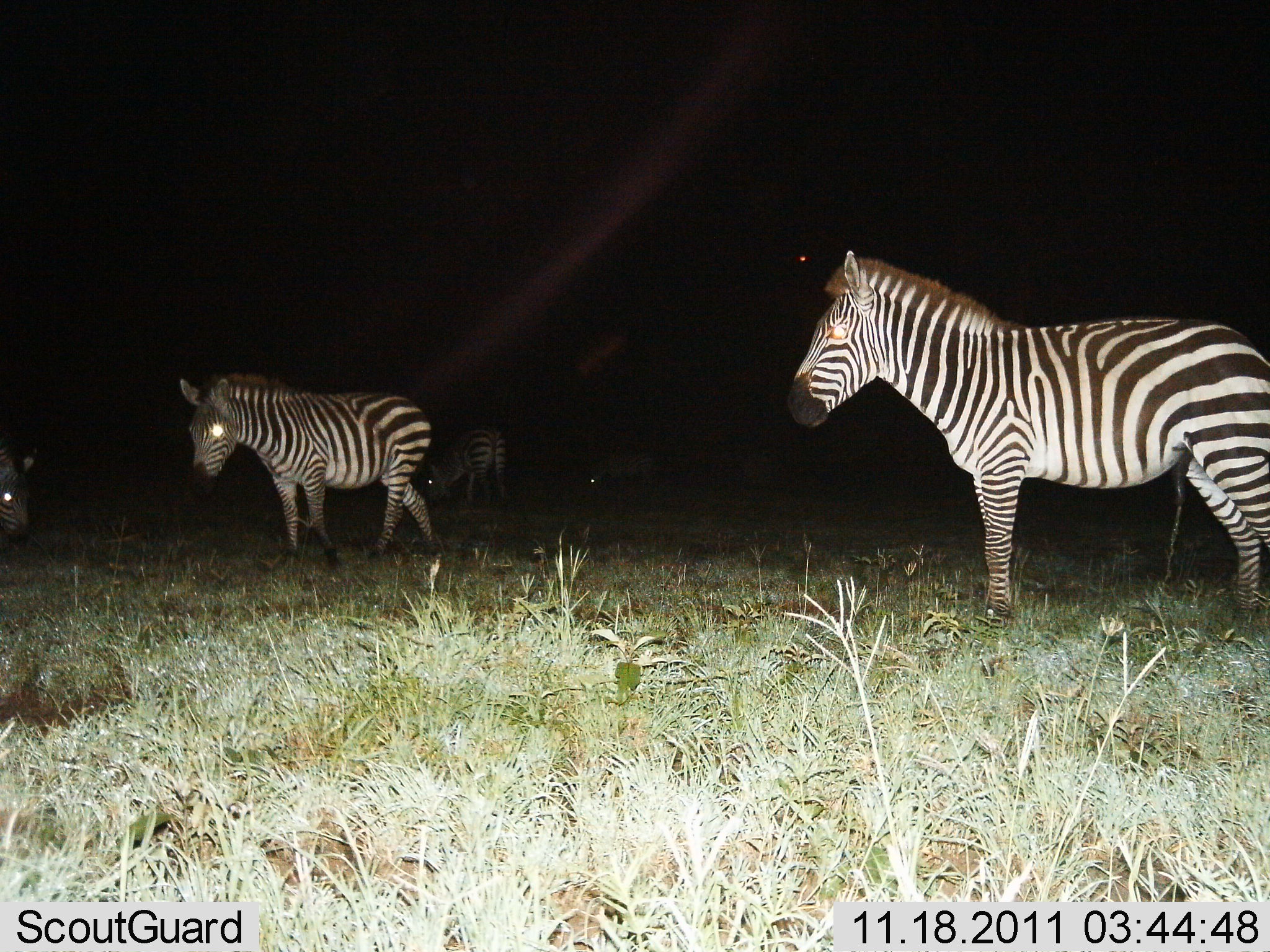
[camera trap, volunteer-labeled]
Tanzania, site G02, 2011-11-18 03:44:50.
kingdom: Animalia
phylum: Chordata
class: Mammalia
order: Perissodactyla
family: Equidae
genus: Equus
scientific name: Equus quagga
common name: plains zebra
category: zebra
Zebra (plains zebra) (Equus quagga), count 5. Behavior (volunteer vote fractions): standing 91%, resting 0%, moving 9%, interacting 18%. Young present (vote fraction): 9%. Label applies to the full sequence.